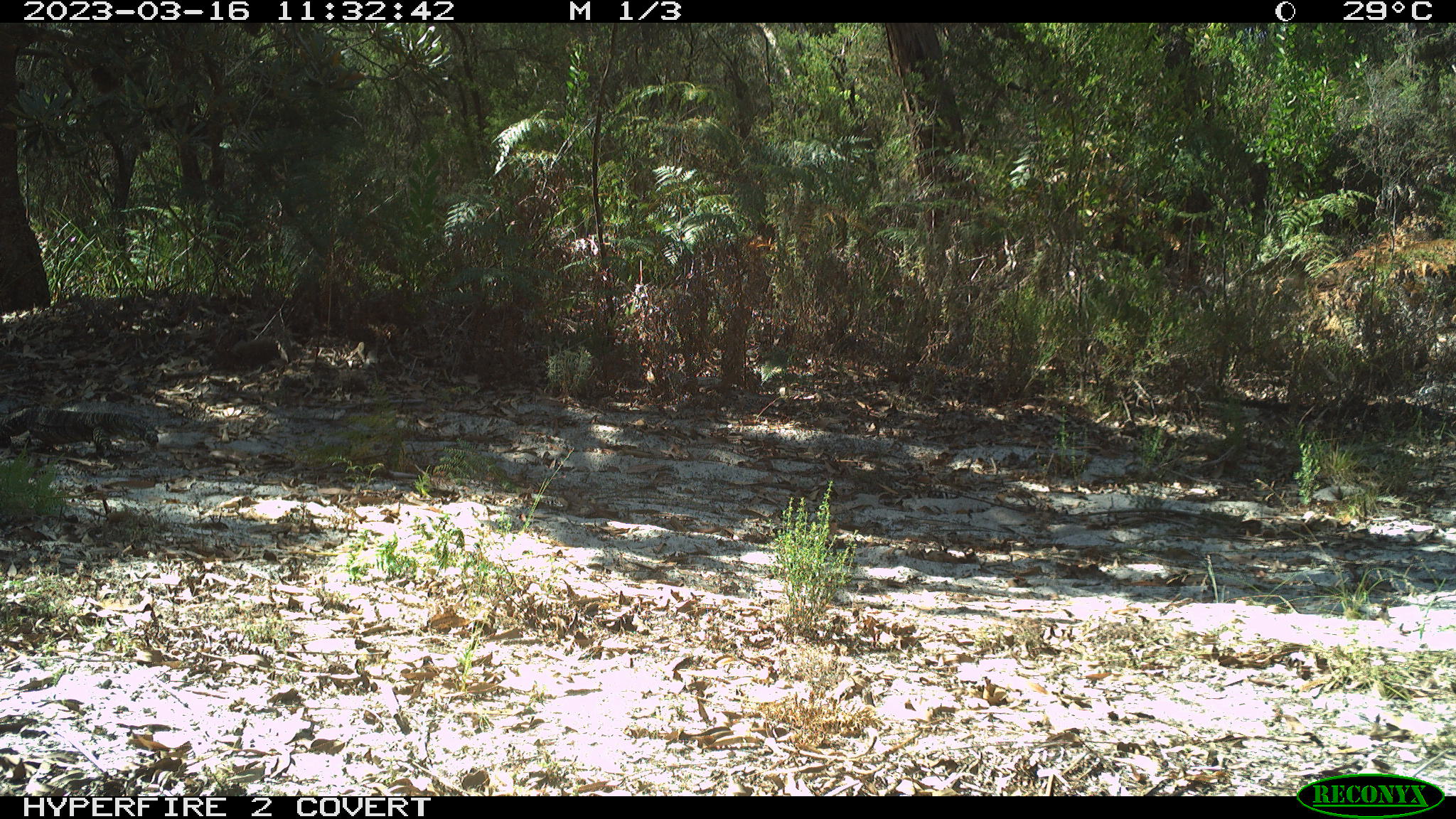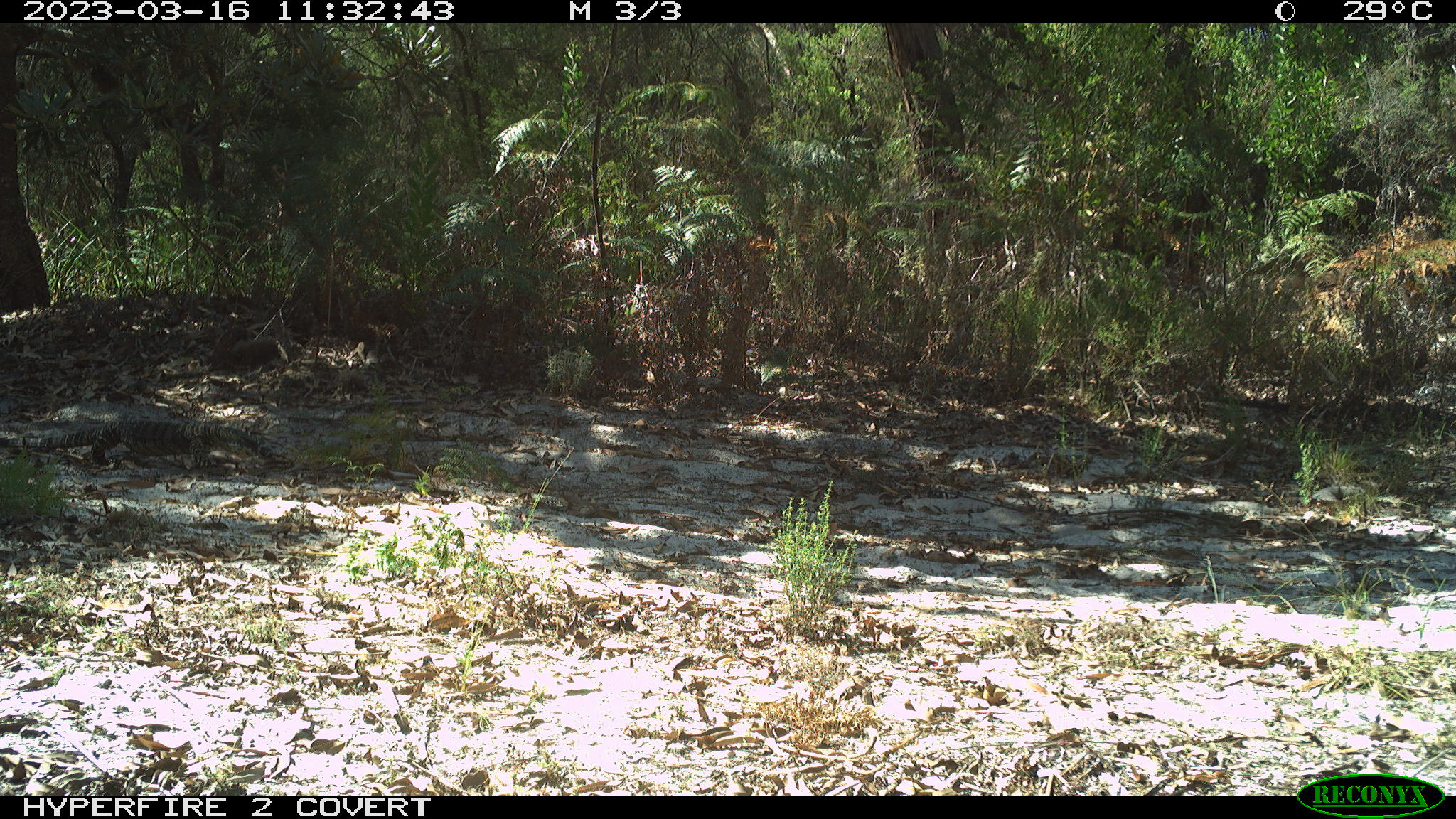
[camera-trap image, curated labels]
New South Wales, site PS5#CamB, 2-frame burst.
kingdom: Animalia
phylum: Chordata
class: Reptilia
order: Squamata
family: Varanidae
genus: Varanus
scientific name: Varanus varius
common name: lace monitor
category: goanna